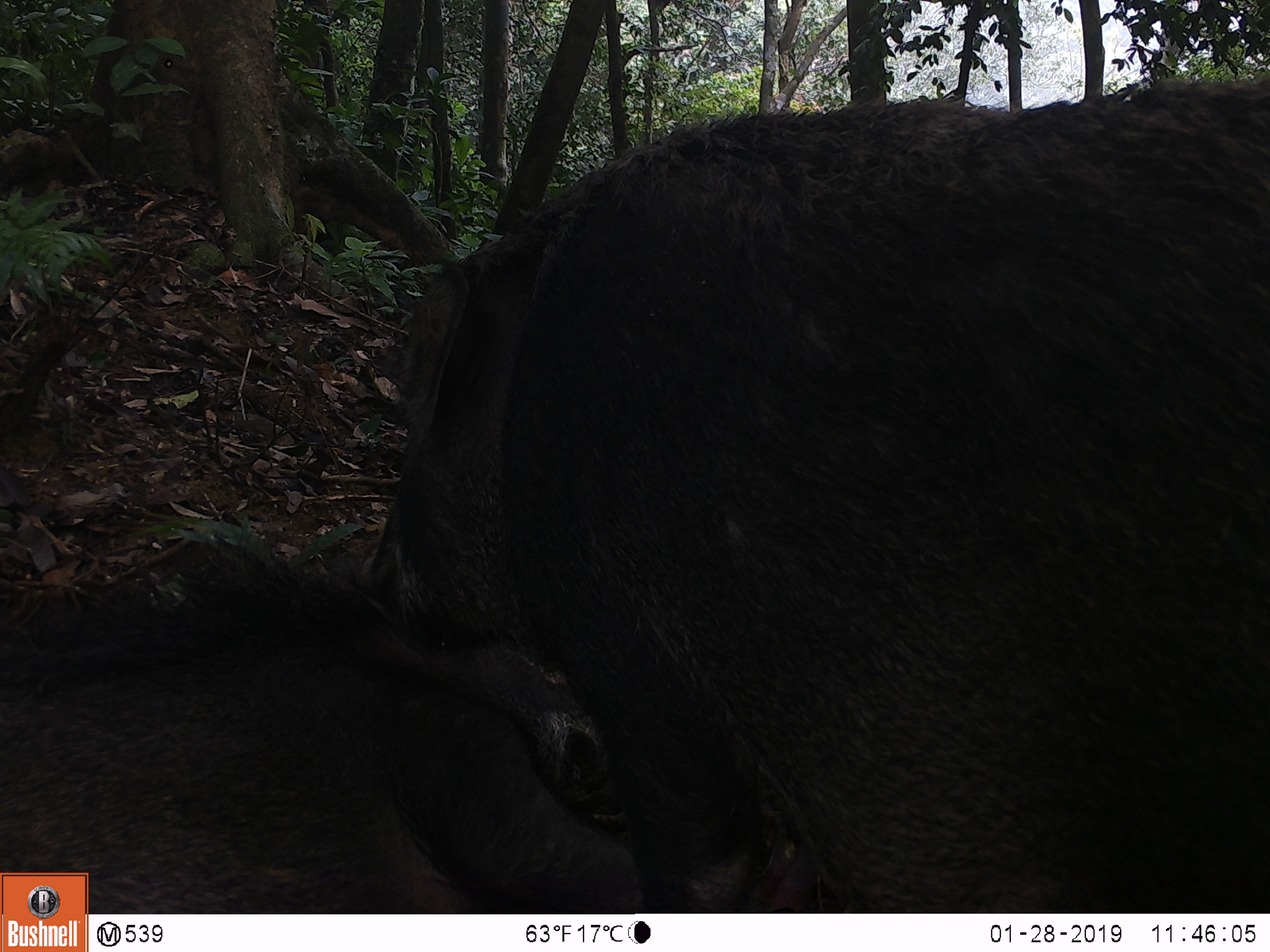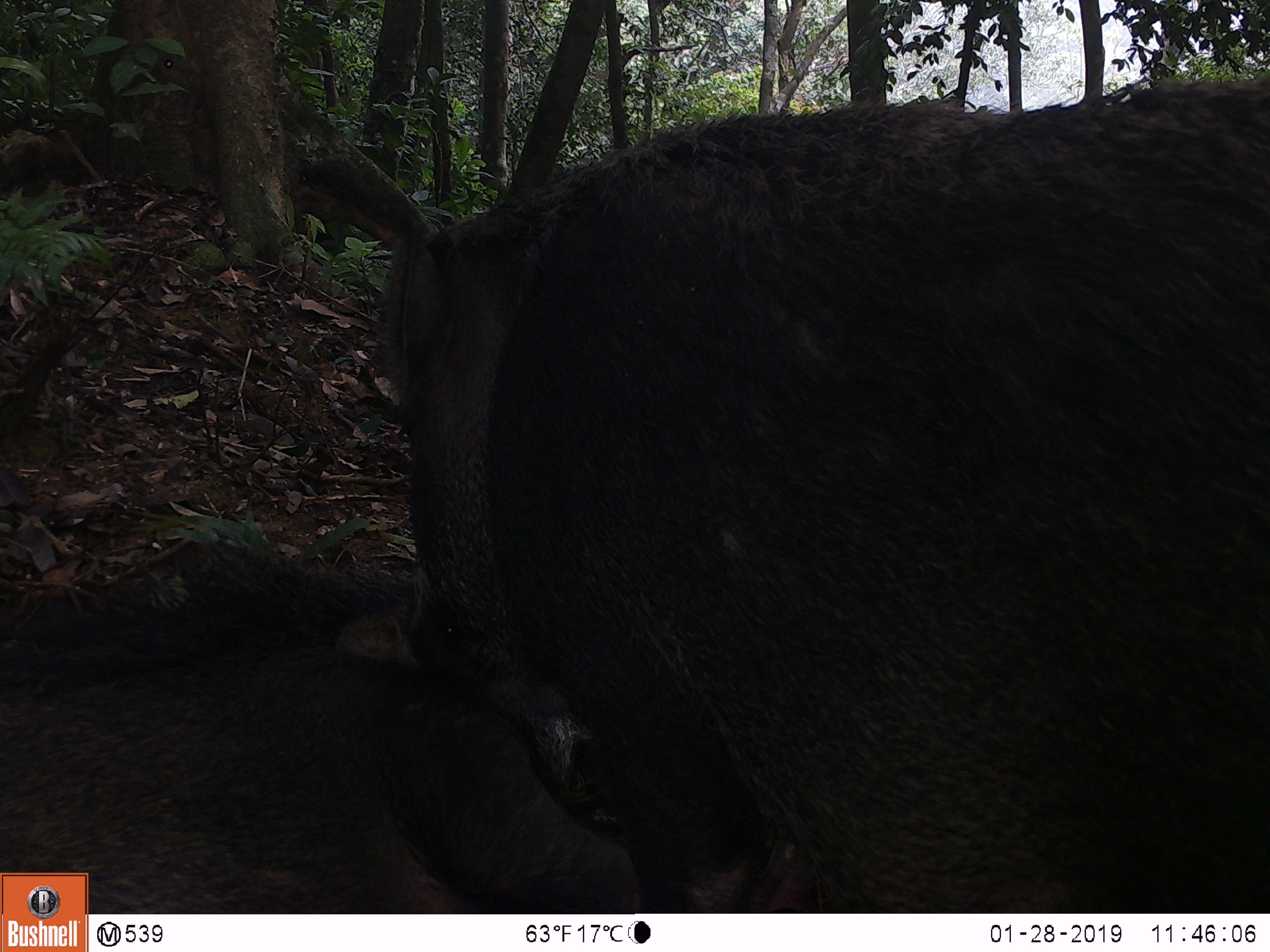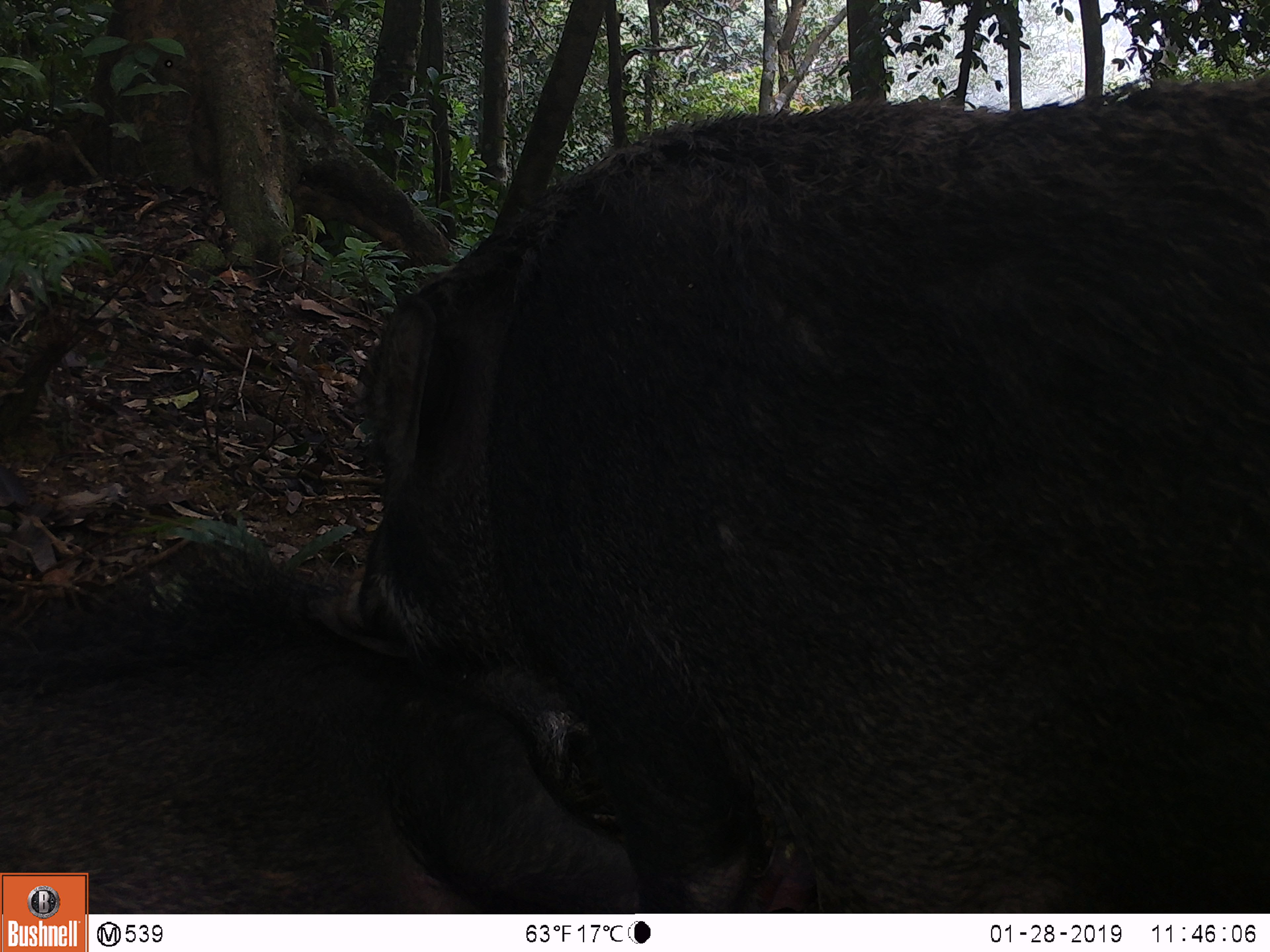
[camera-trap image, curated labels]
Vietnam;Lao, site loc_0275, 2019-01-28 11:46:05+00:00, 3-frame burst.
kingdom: Animalia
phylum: Chordata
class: Mammalia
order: Artiodactyla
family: Suidae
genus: Sus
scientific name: Sus scrofa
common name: eurasian wild pig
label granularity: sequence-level